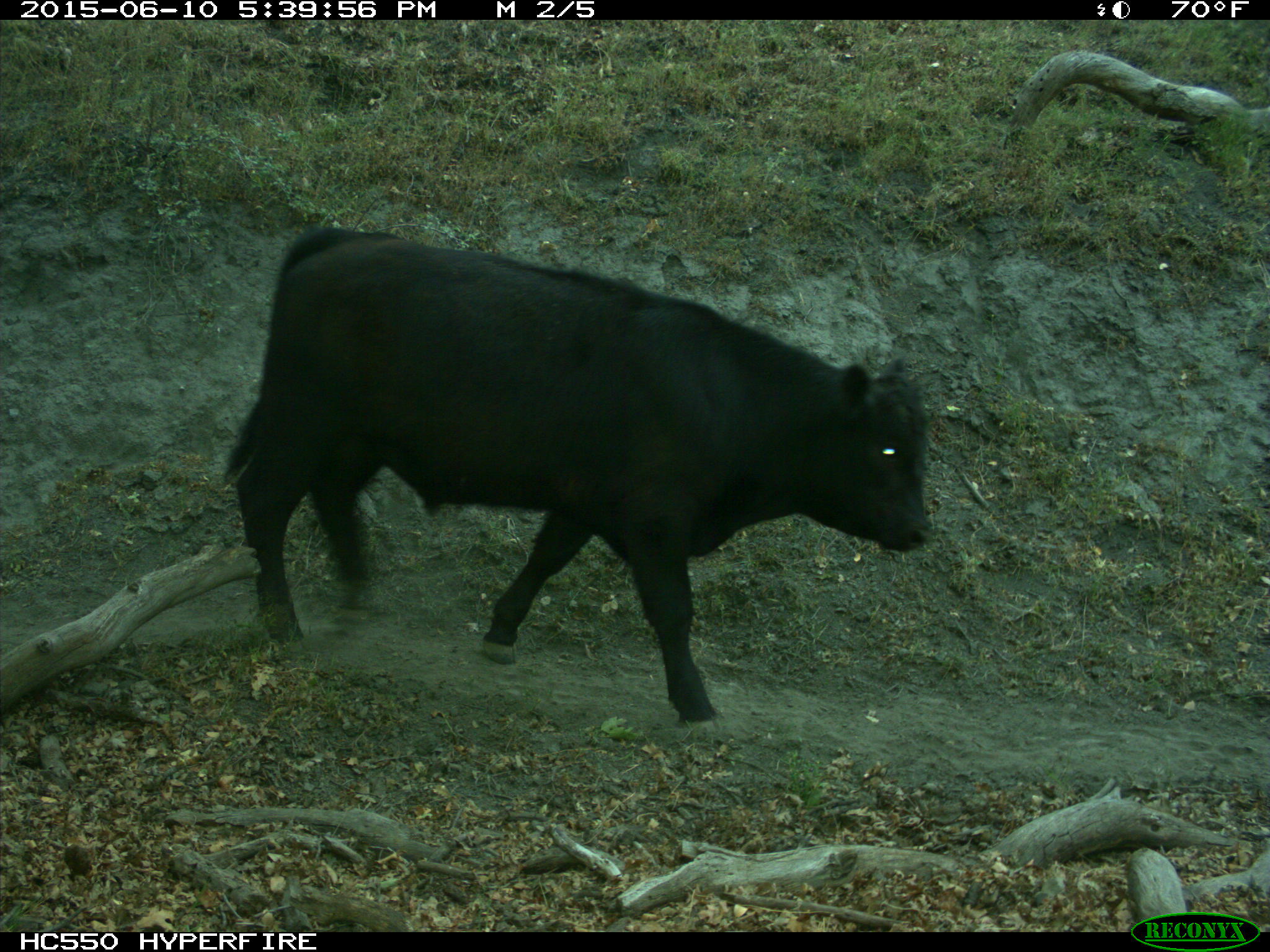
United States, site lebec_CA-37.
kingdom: Animalia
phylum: Chordata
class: Mammalia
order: Artiodactyla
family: Bovidae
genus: Bos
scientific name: Bos taurus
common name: domestic cow